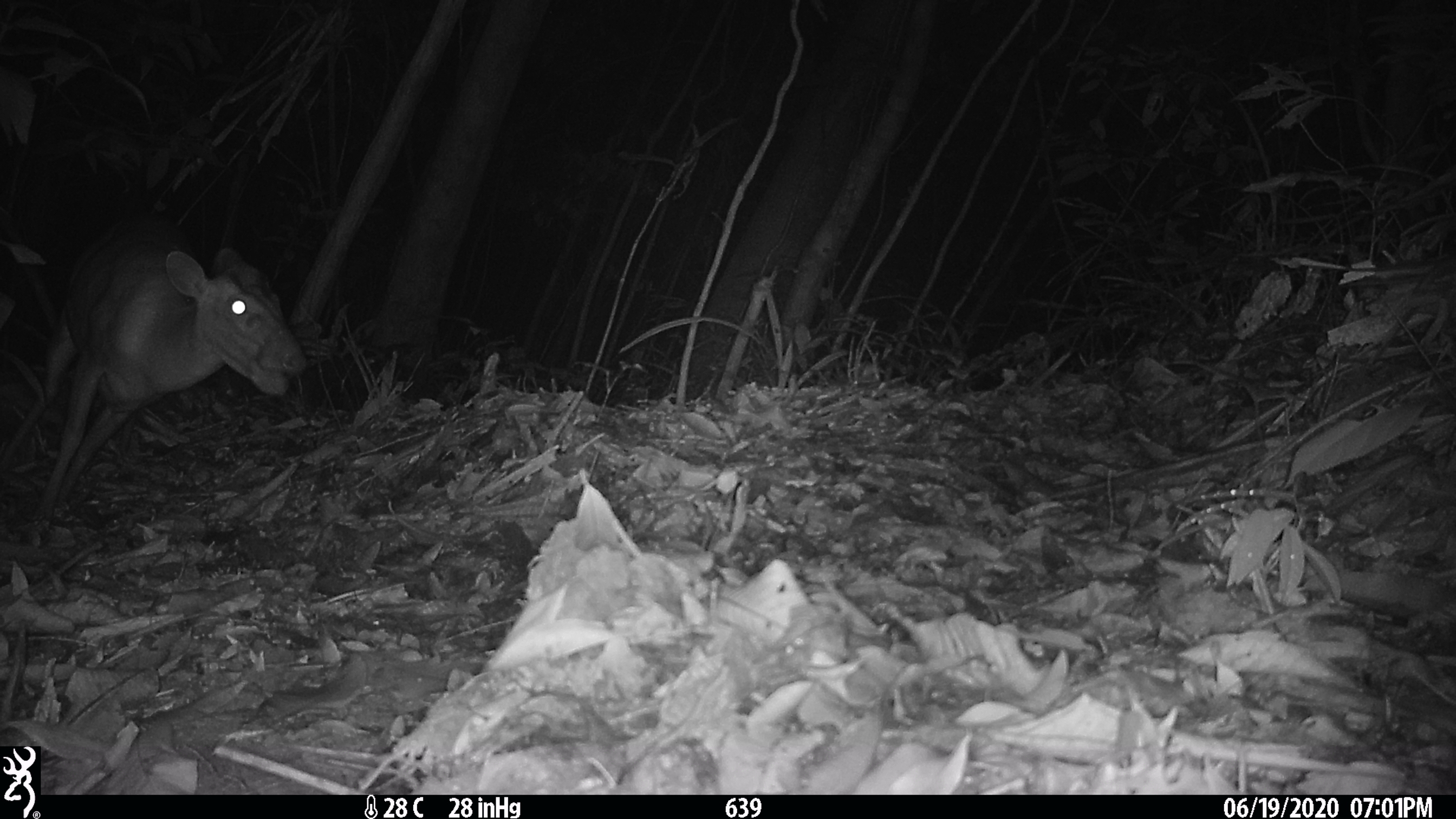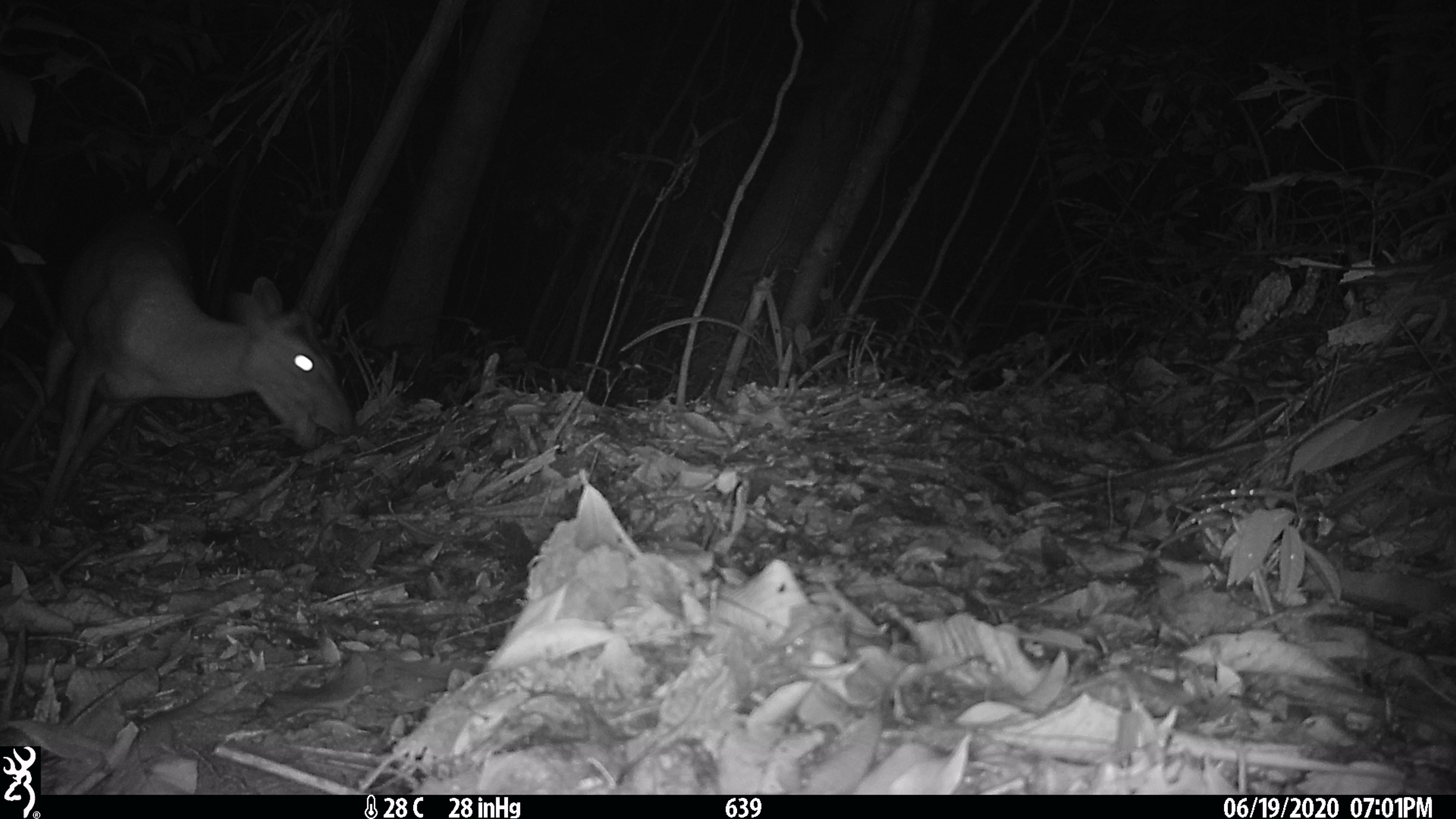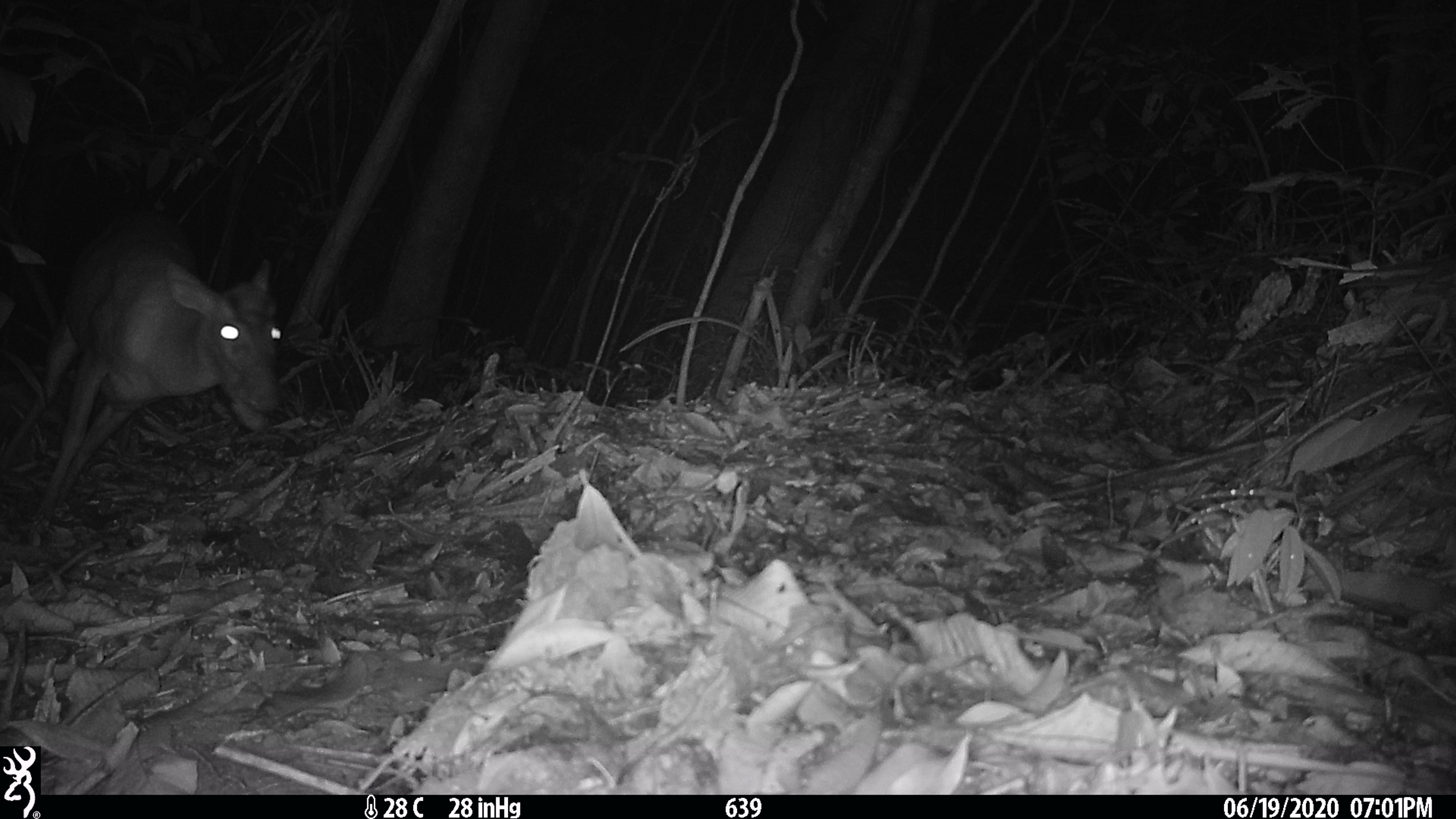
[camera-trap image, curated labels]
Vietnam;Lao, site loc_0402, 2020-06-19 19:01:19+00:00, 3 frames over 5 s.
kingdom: Animalia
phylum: Chordata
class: Mammalia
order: Artiodactyla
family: Cervidae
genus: Muntiacus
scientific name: Muntiacus rooseveltorum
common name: roosevelt's muntjac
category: roosevelts muntjac group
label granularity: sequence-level